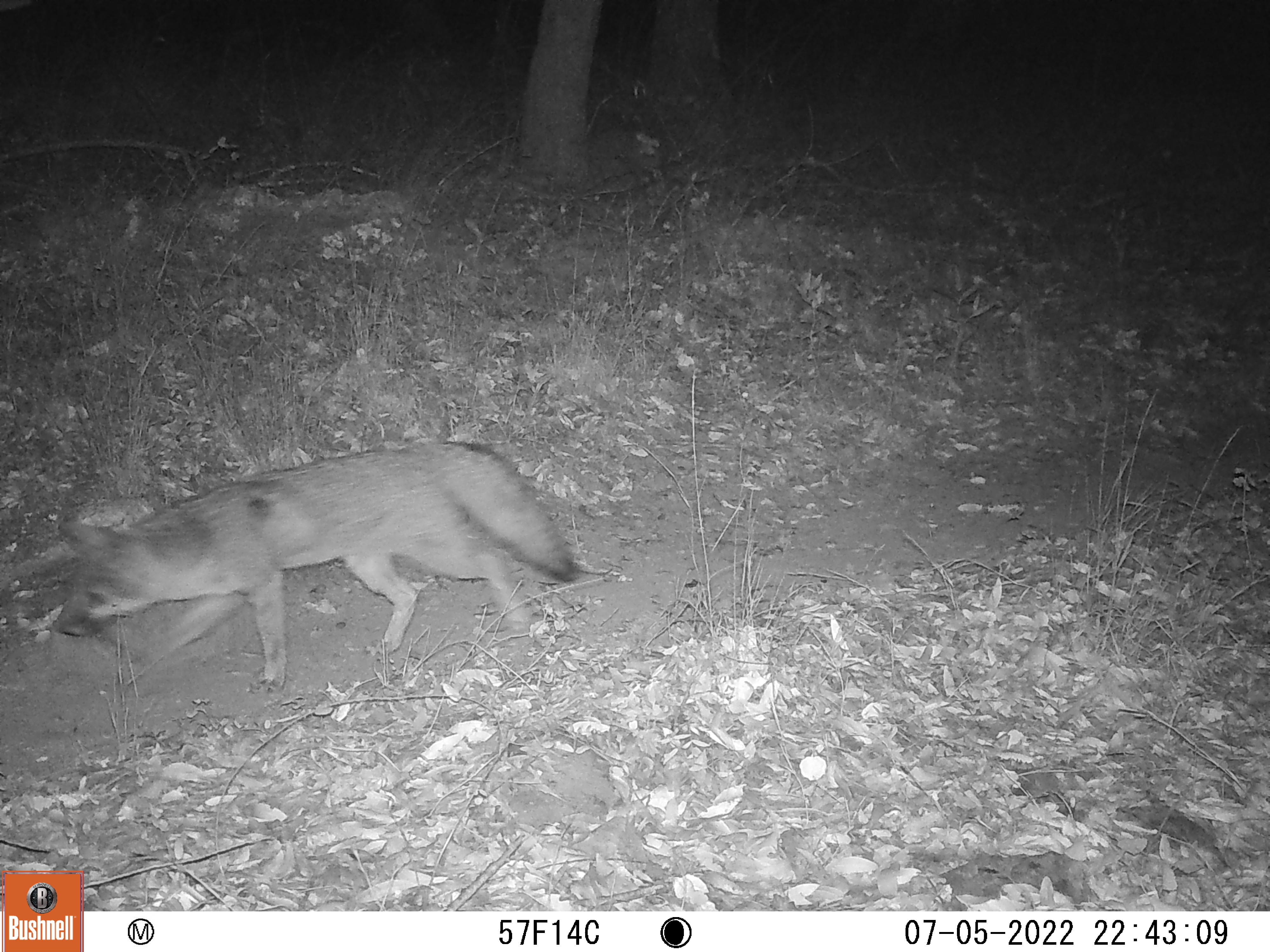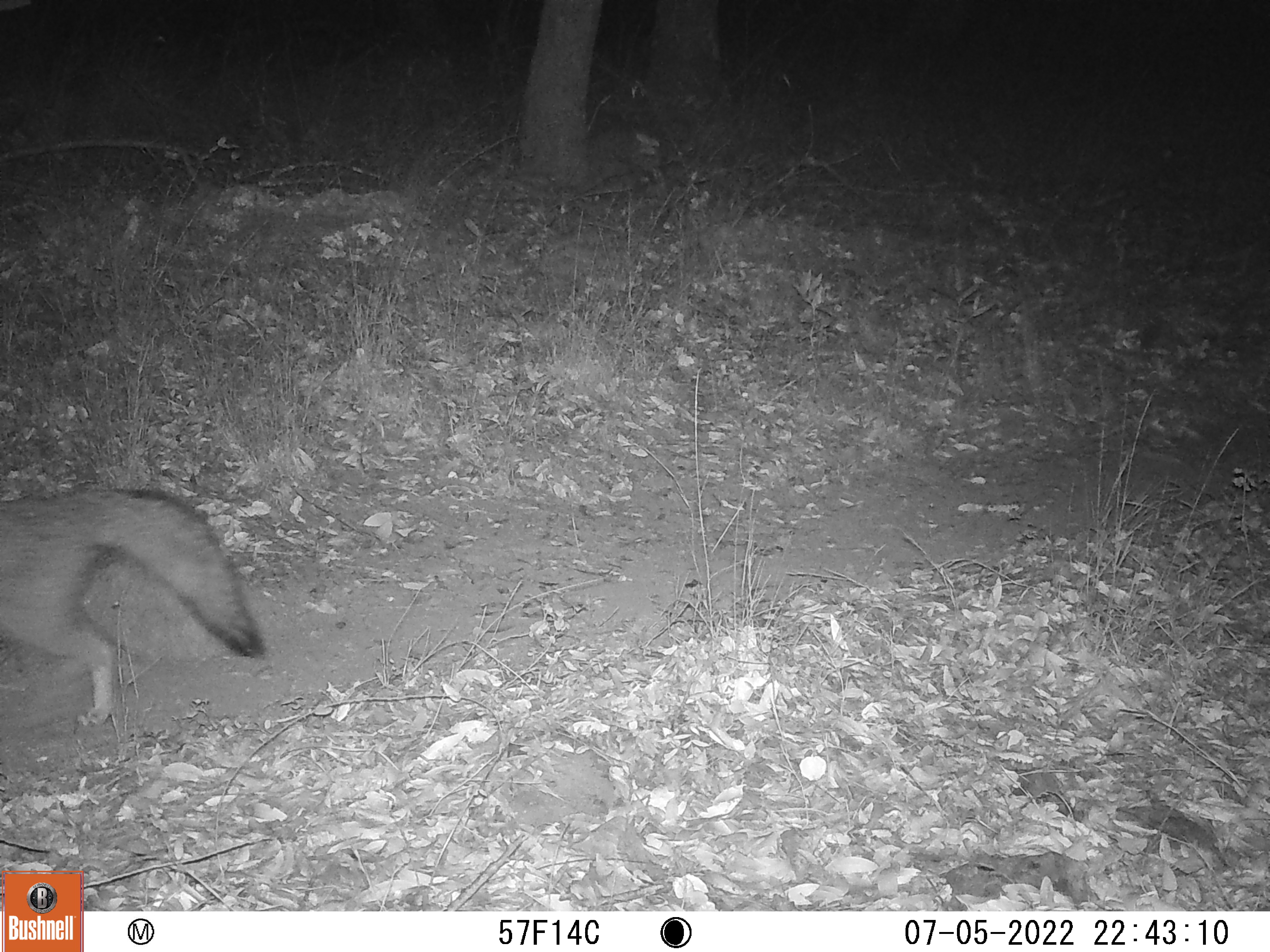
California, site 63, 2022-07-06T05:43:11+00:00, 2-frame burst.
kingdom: Animalia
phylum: Chordata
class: Mammalia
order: Carnivora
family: Canidae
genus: Urocyon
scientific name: Urocyon cinereoargenteus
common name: gray fox